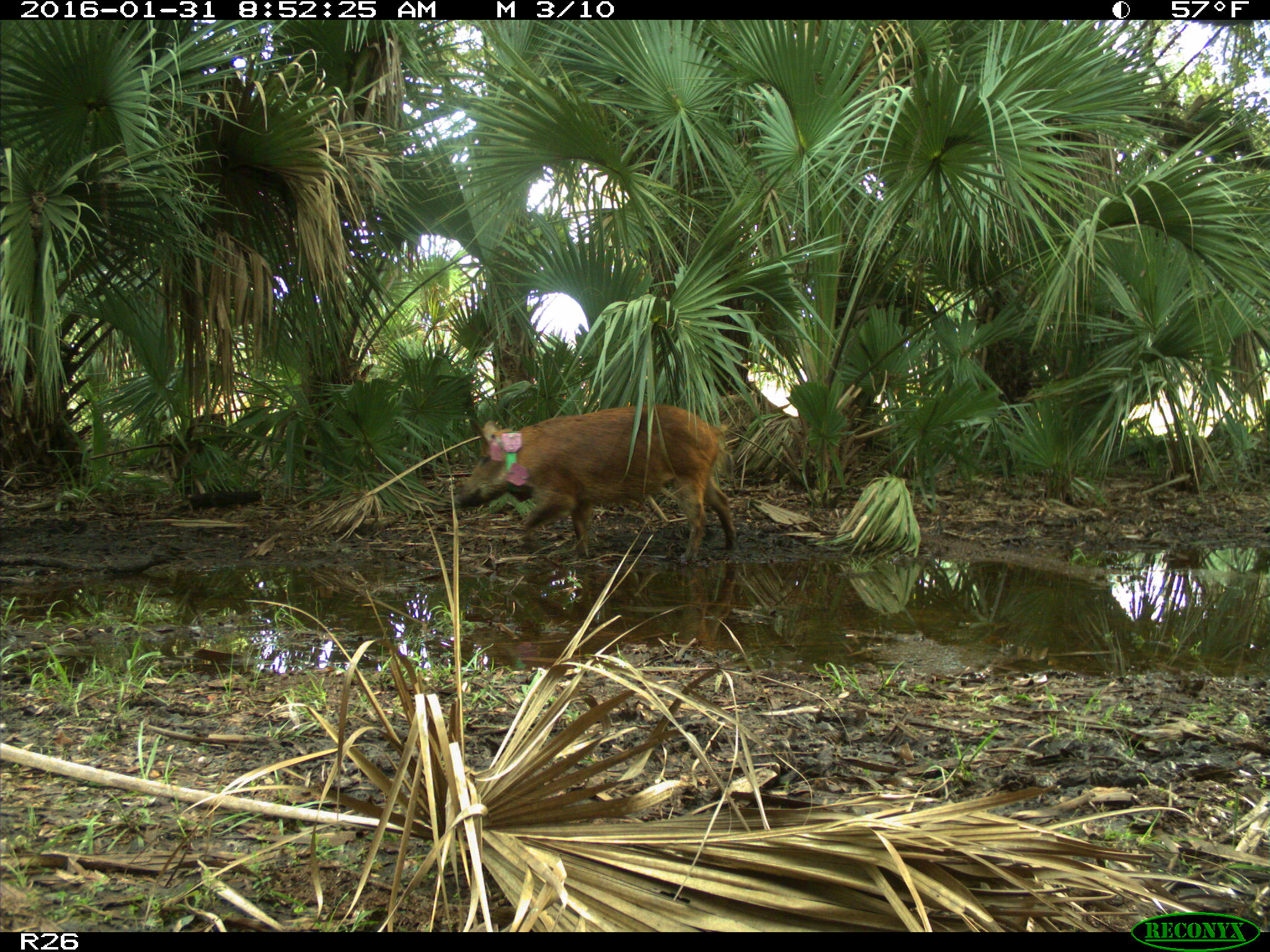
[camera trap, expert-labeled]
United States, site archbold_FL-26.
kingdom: Animalia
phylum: Chordata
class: Mammalia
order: Artiodactyla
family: Suidae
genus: Sus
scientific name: Sus scrofa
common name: wild boar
Sus scrofa (wild boar).